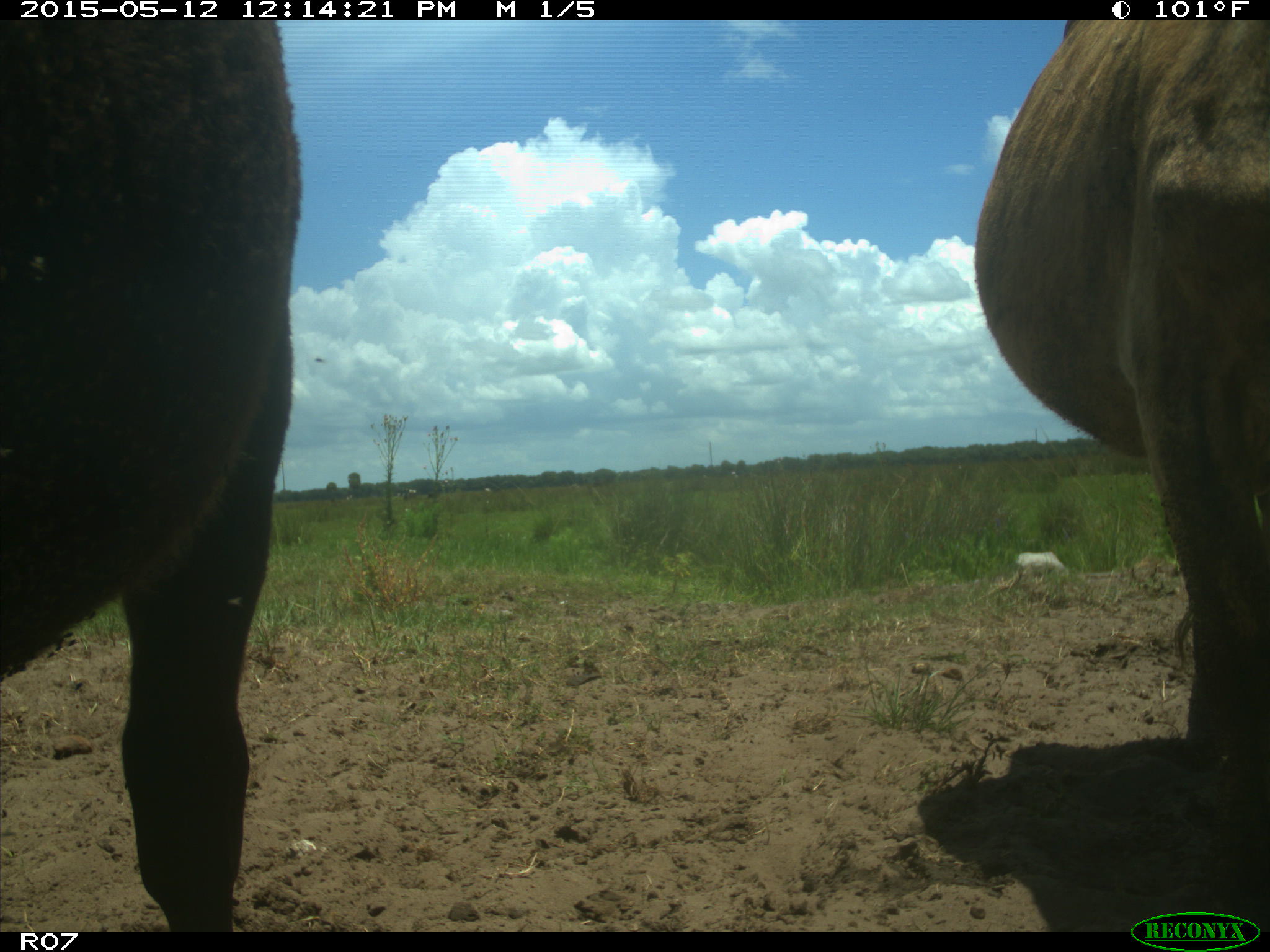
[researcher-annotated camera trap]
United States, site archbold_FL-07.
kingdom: Animalia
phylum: Chordata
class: Mammalia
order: Artiodactyla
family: Bovidae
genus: Bos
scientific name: Bos taurus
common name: domestic cow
Bos taurus (domestic cow).